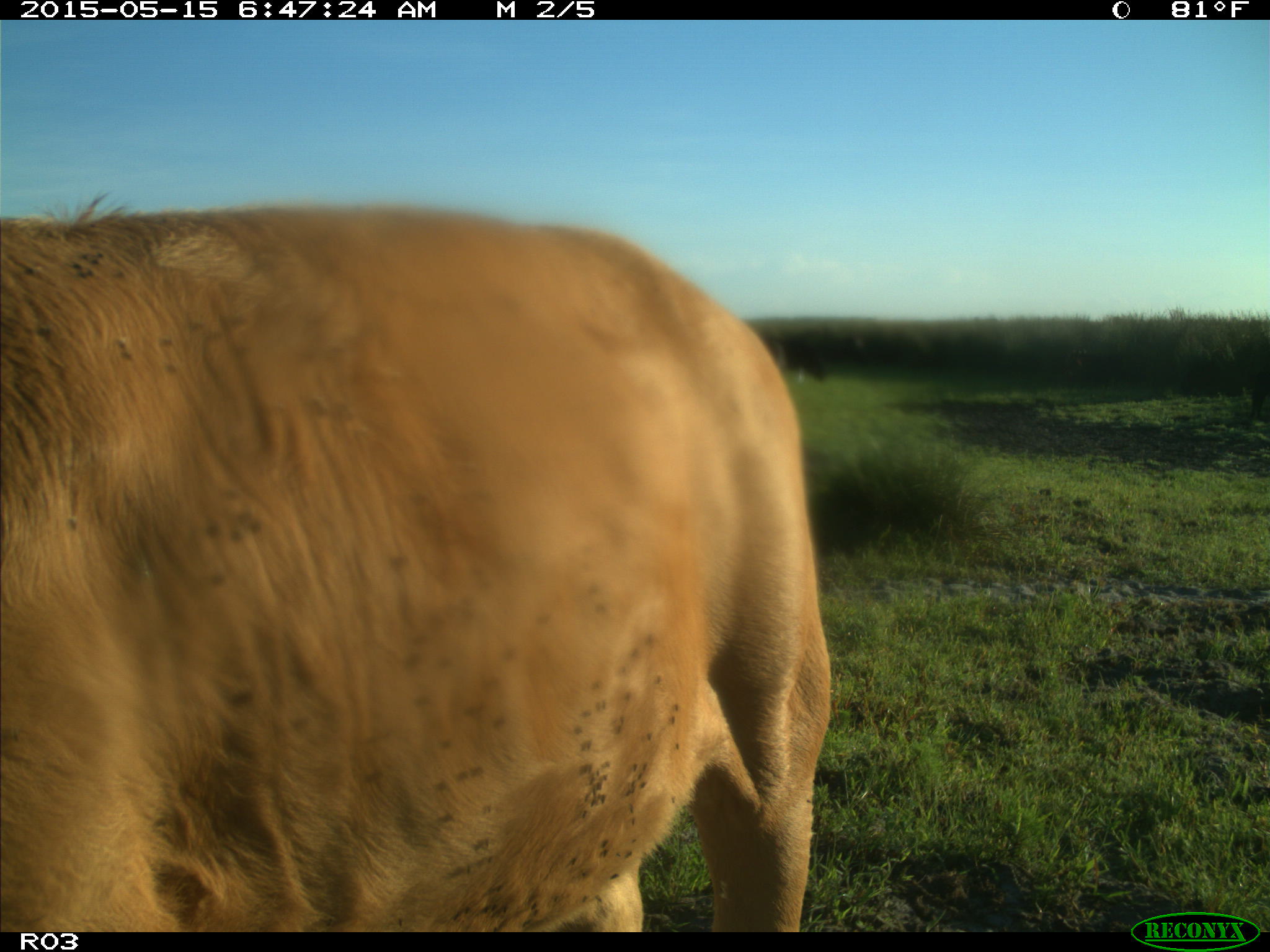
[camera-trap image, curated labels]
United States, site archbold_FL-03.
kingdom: Animalia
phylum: Chordata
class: Mammalia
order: Artiodactyla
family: Bovidae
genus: Bos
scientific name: Bos taurus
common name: domestic cow